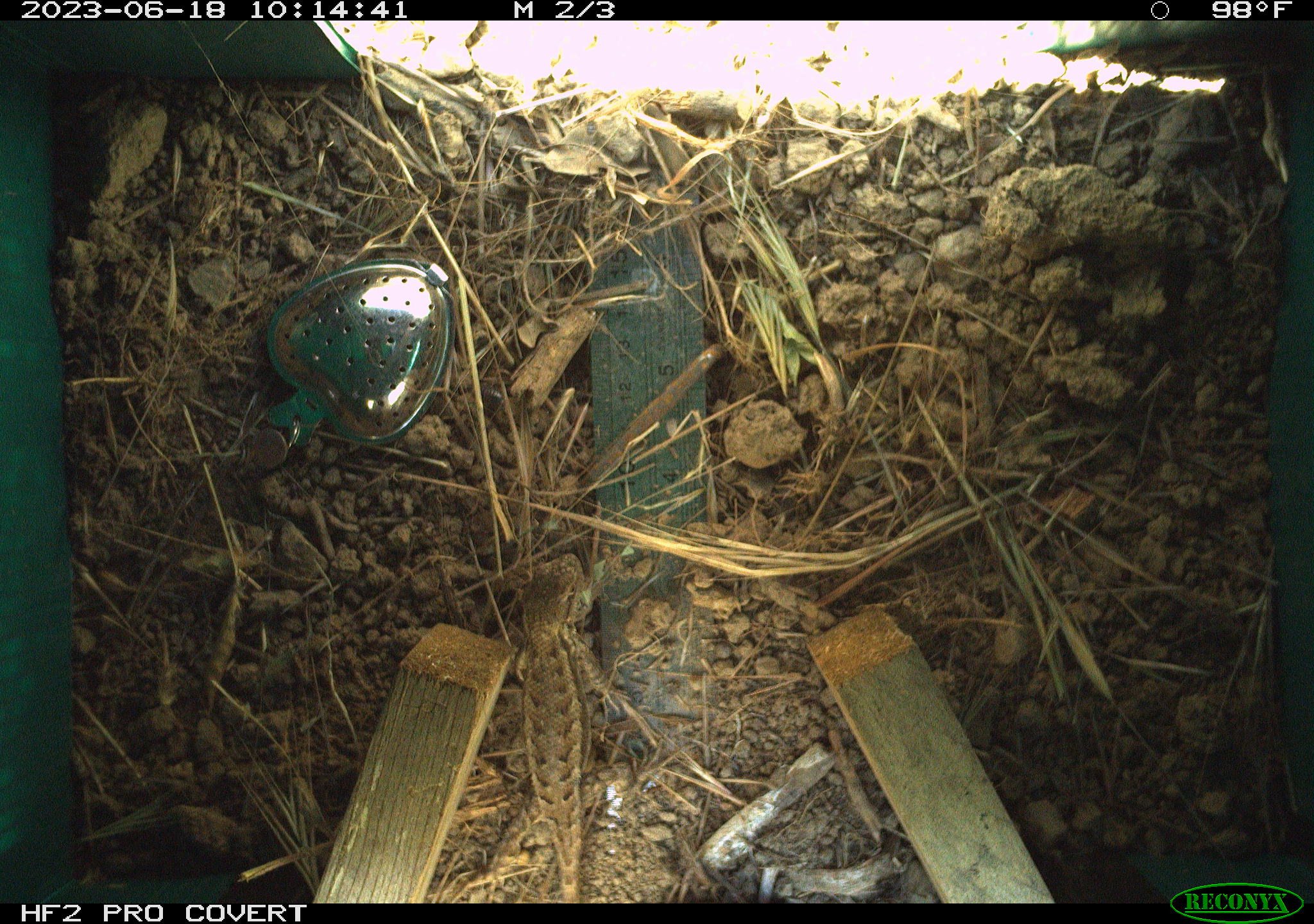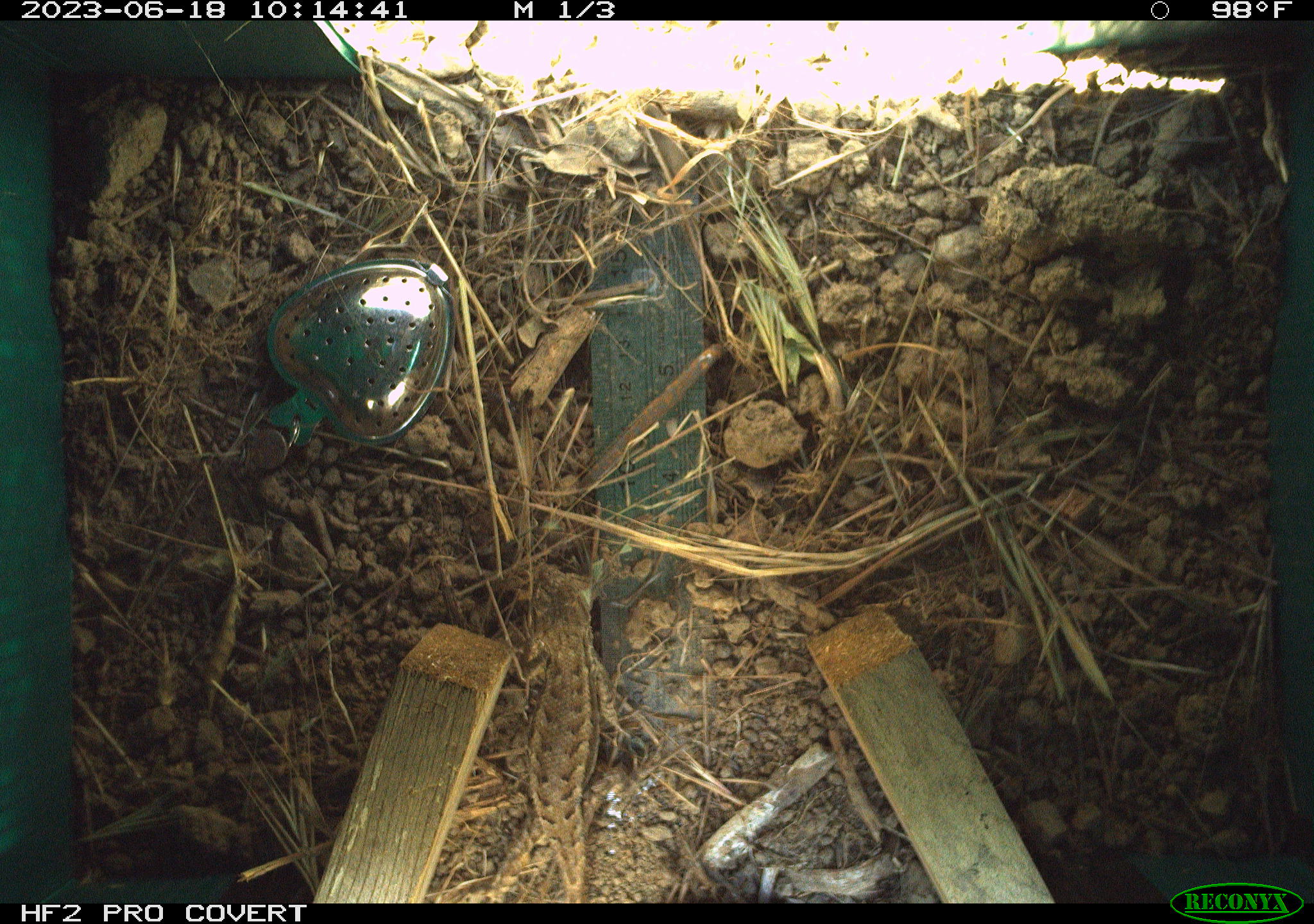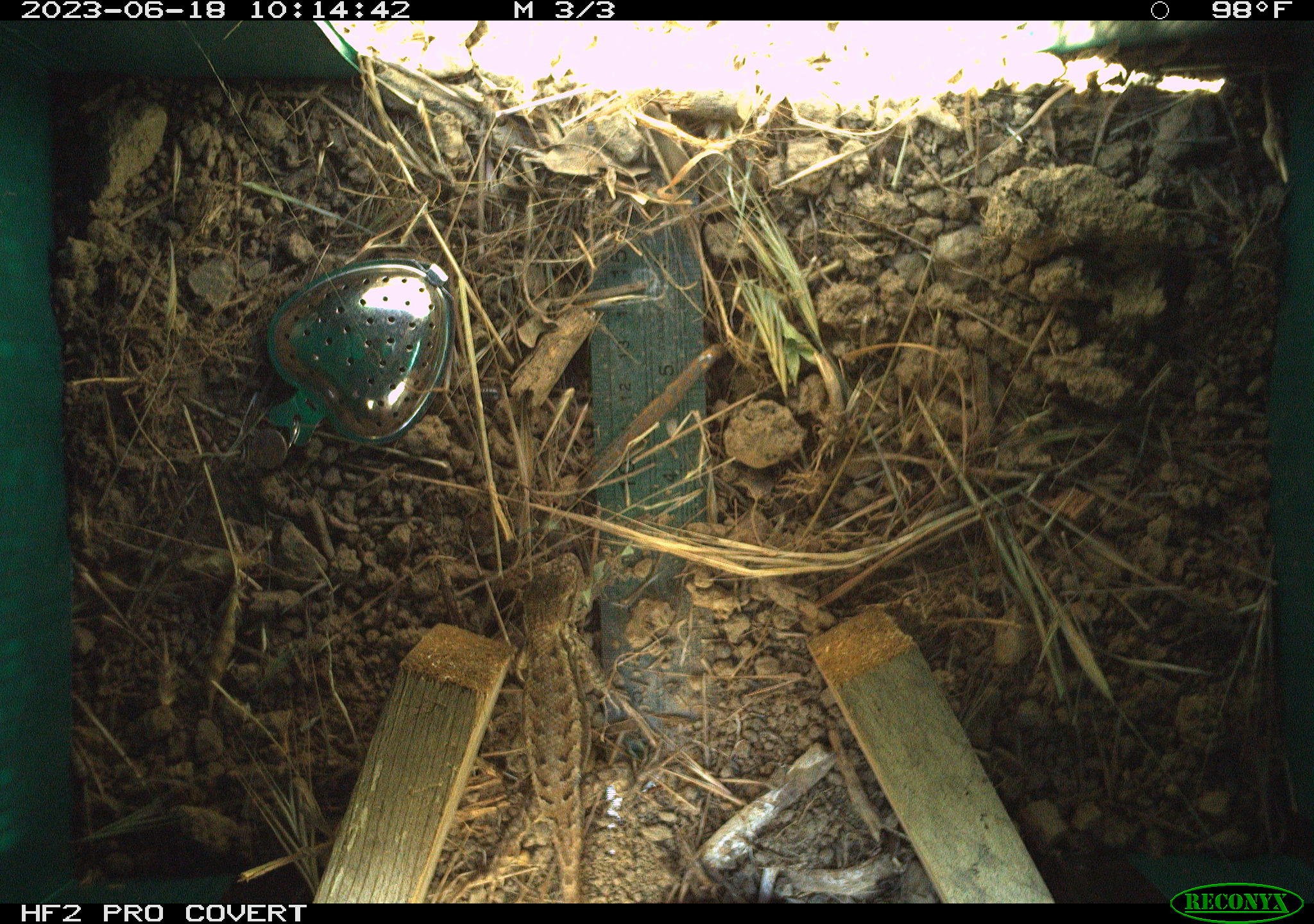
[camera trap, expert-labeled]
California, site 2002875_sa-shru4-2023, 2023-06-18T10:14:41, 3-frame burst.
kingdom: Animalia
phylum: Chordata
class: Reptilia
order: Squamata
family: Phrynosomatidae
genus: Sceloporus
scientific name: Sceloporus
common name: spiny lizards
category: sceloporus species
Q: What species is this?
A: Sceloporus species (spiny lizards) (Sceloporus).